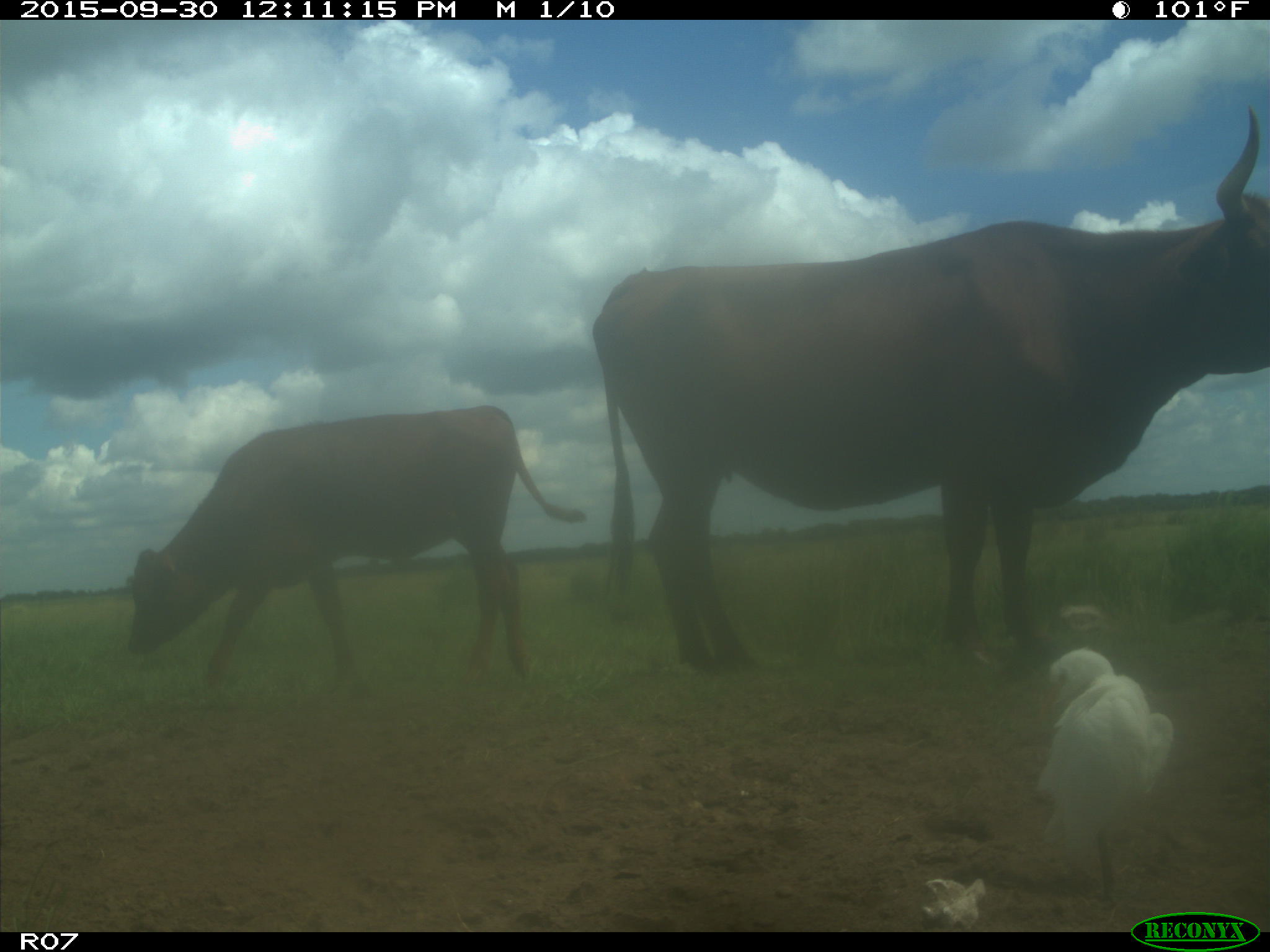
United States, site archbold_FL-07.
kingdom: Animalia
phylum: Chordata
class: Mammalia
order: Artiodactyla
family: Bovidae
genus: Bos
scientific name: Bos taurus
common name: domestic cow